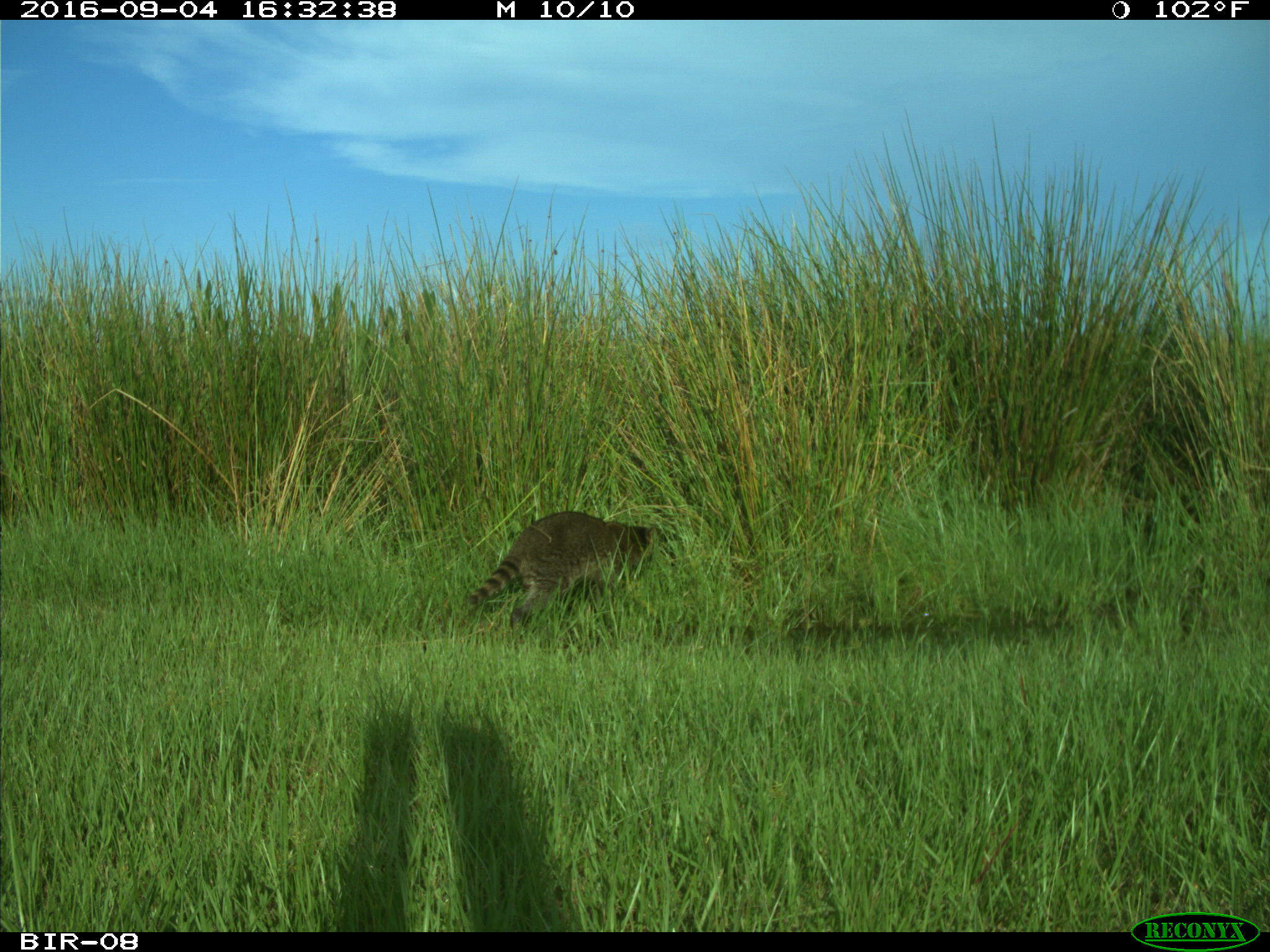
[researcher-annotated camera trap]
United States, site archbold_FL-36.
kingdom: Animalia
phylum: Chordata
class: Mammalia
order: Carnivora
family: Procyonidae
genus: Procyon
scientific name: Procyon lotor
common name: common raccoon